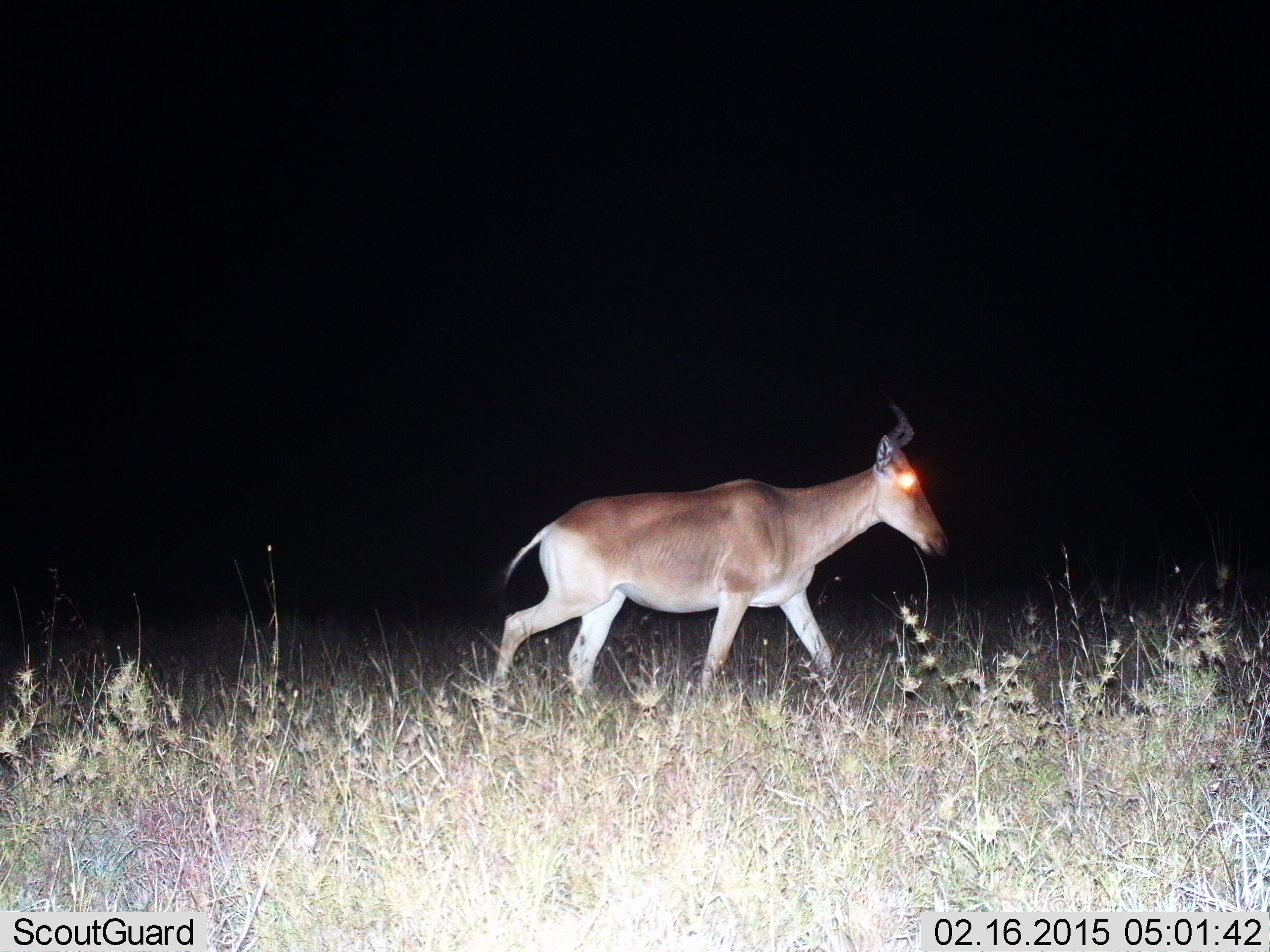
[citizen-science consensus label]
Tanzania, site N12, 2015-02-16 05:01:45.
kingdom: Animalia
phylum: Chordata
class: Mammalia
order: Artiodactyla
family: Bovidae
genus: Alcelaphus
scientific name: Alcelaphus buselaphus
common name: hartebeest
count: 1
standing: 0%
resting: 0%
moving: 100%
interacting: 0%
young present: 0%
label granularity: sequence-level